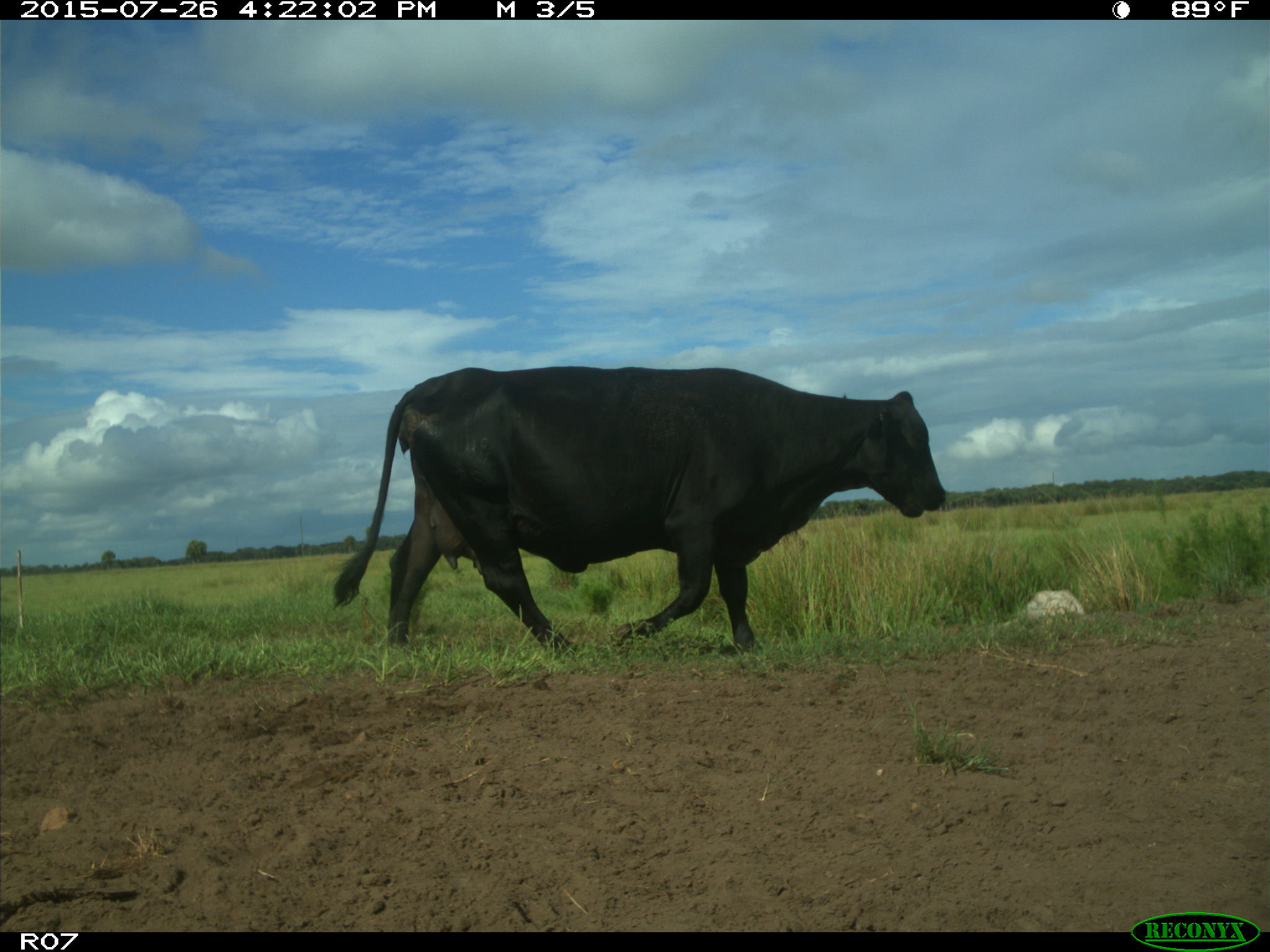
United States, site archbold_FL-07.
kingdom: Animalia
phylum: Chordata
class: Mammalia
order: Artiodactyla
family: Bovidae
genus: Bos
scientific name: Bos taurus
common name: domestic cow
Bos taurus (domestic cow).